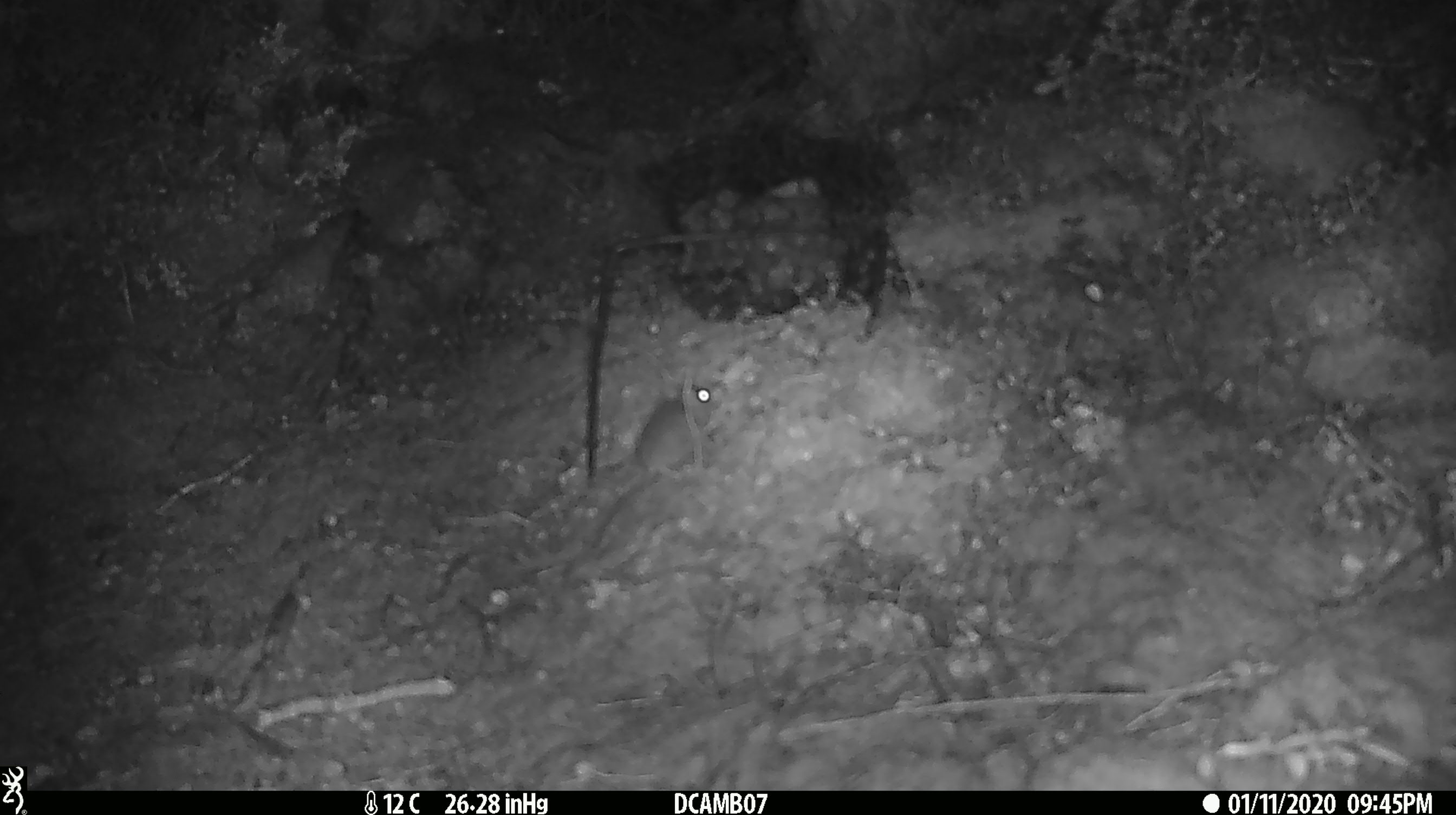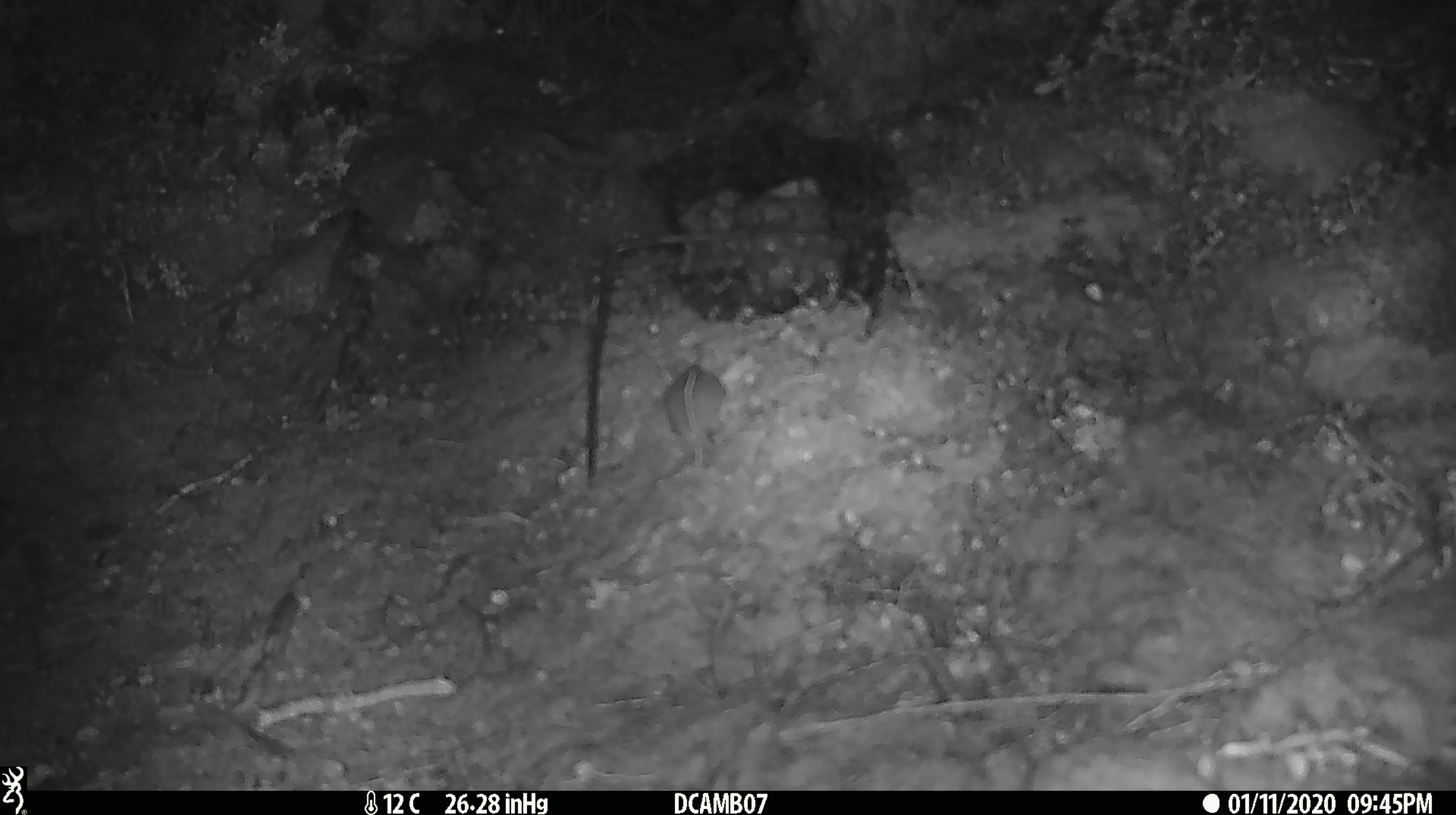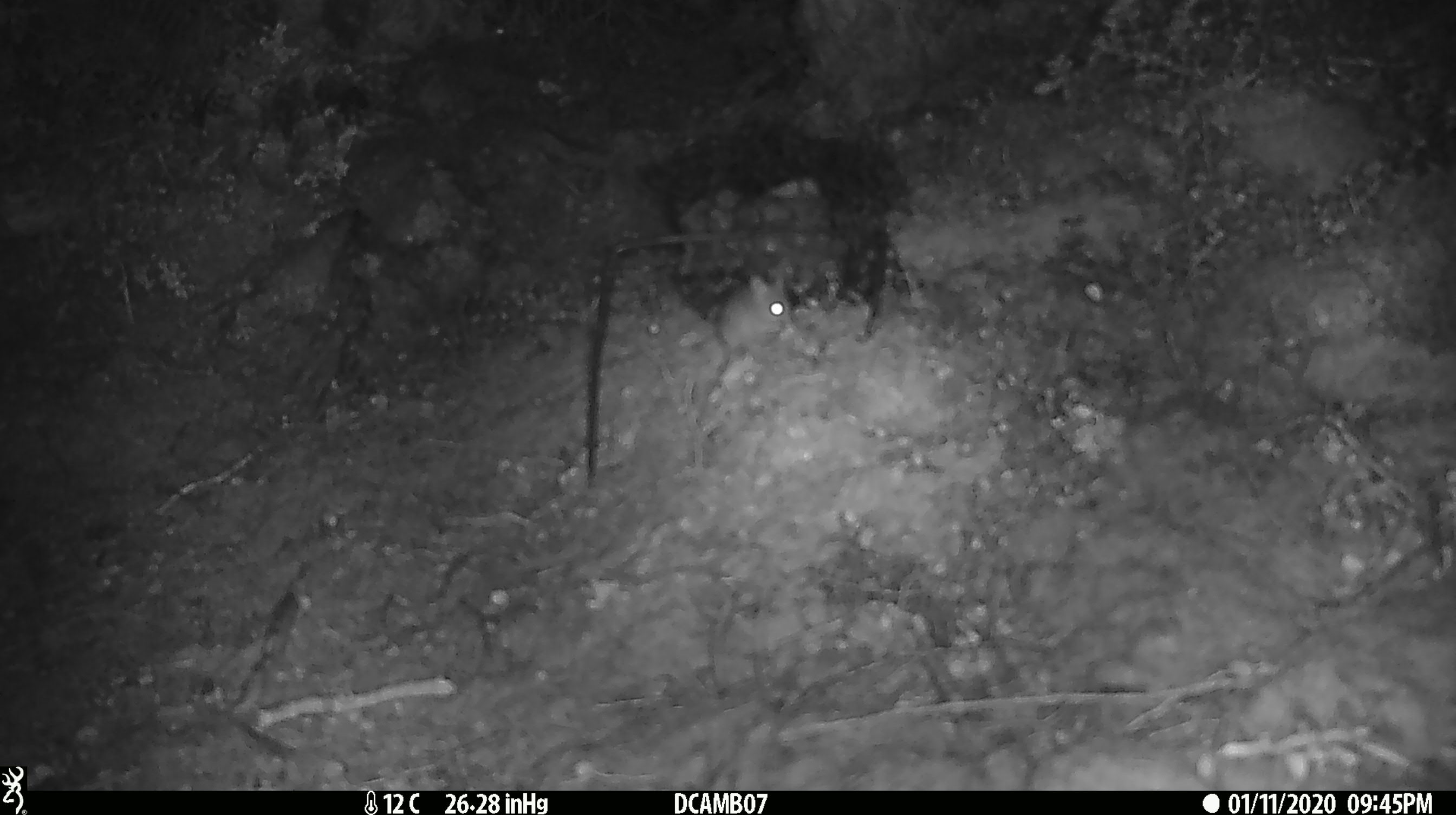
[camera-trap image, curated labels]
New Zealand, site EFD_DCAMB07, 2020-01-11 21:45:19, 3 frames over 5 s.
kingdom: Animalia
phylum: Chordata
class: Mammalia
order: Rodentia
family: Muridae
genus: Mus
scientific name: Mus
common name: mouse